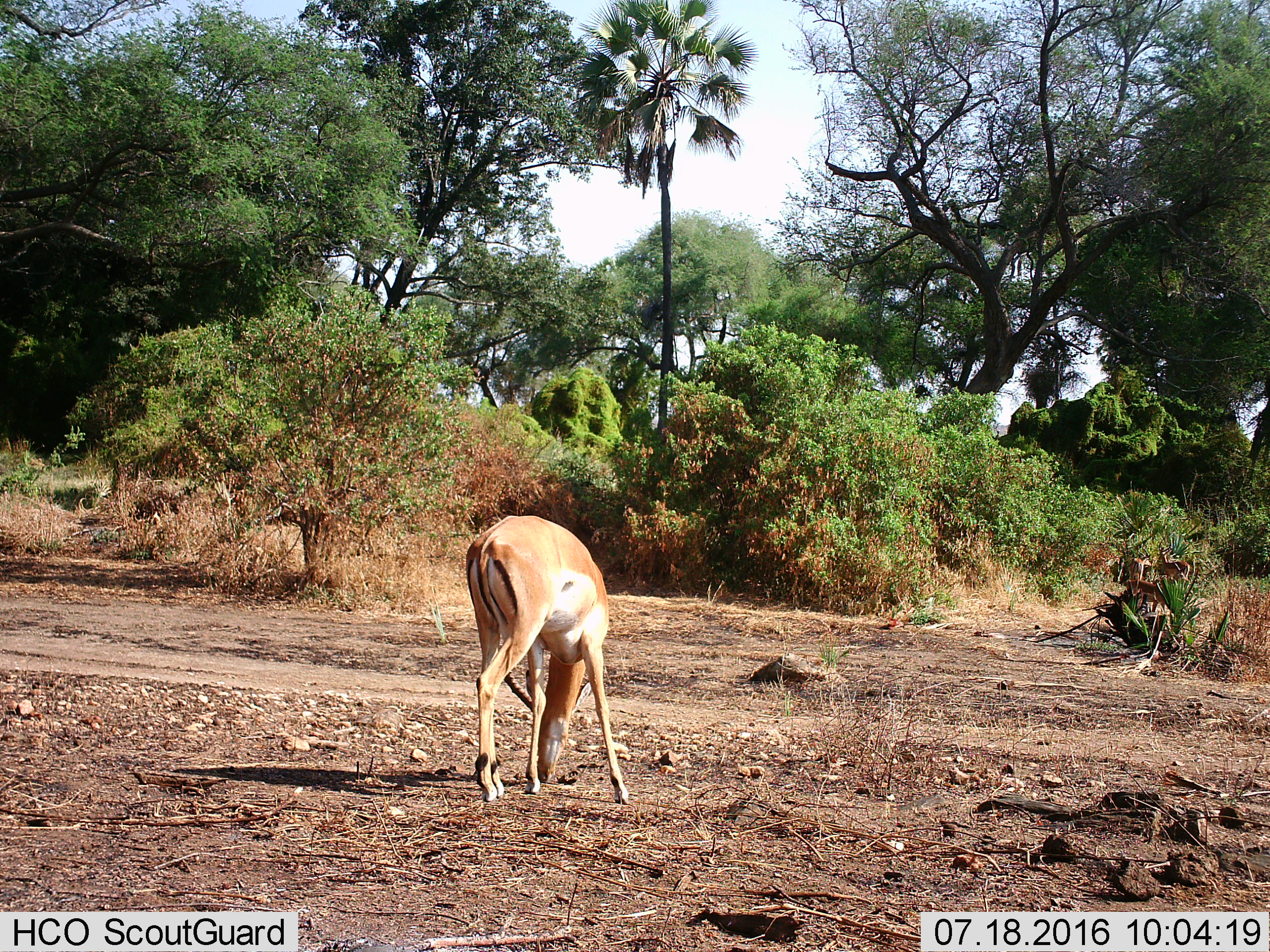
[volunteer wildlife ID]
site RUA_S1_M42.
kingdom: Animalia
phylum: Chordata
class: Mammalia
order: Artiodactyla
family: Bovidae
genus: Aepyceros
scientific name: Aepyceros melampus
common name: impala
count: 1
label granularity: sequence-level